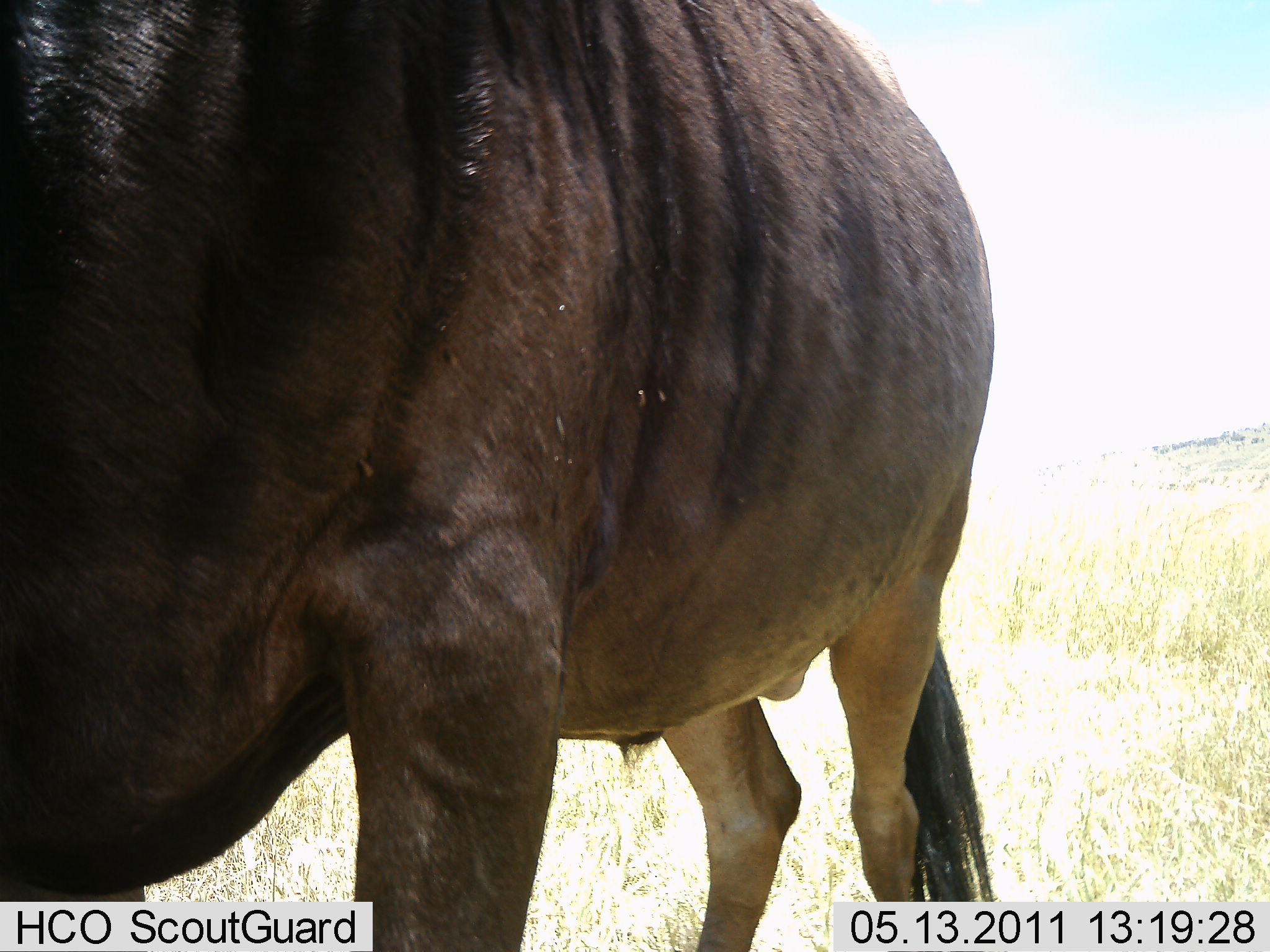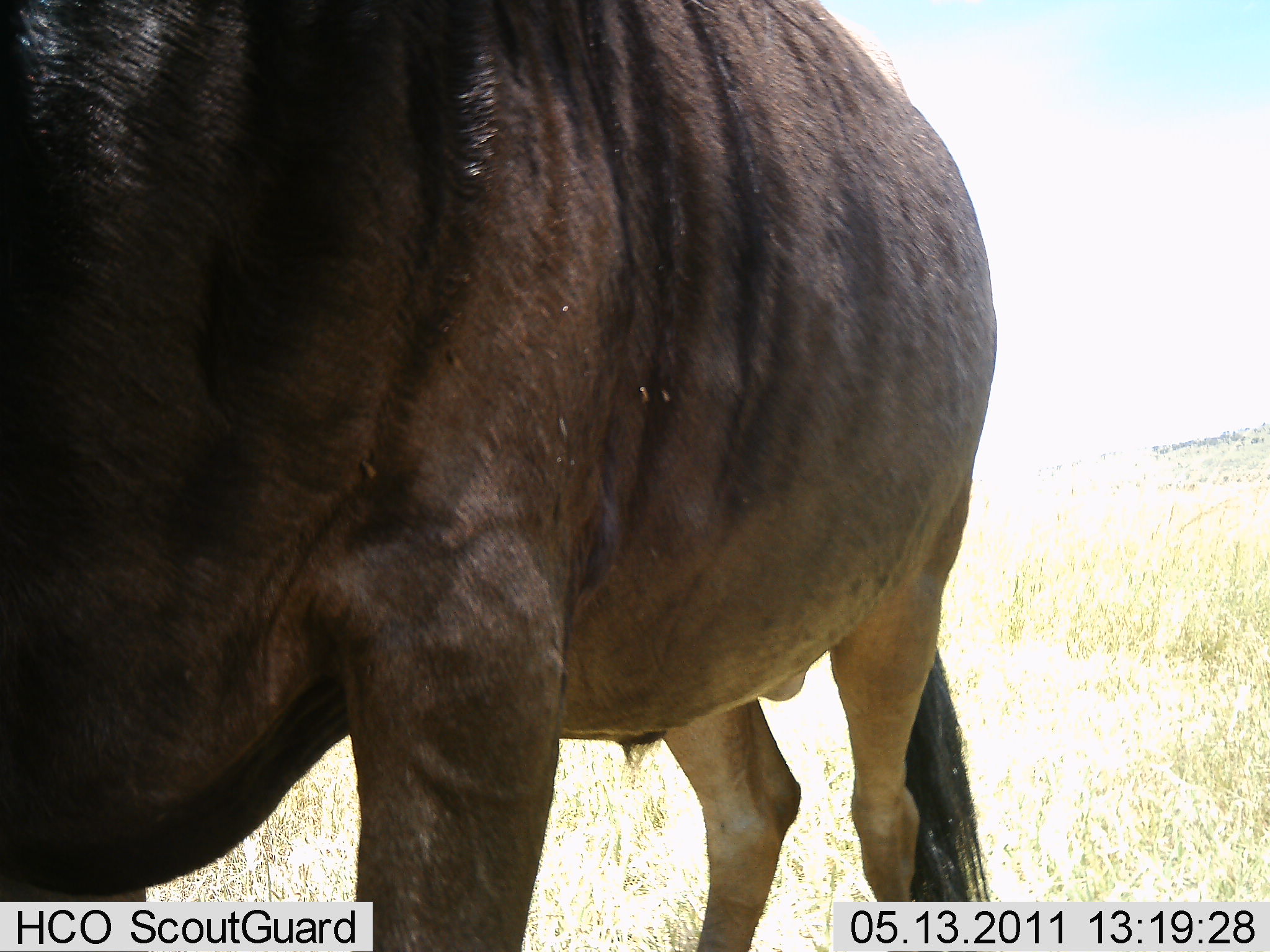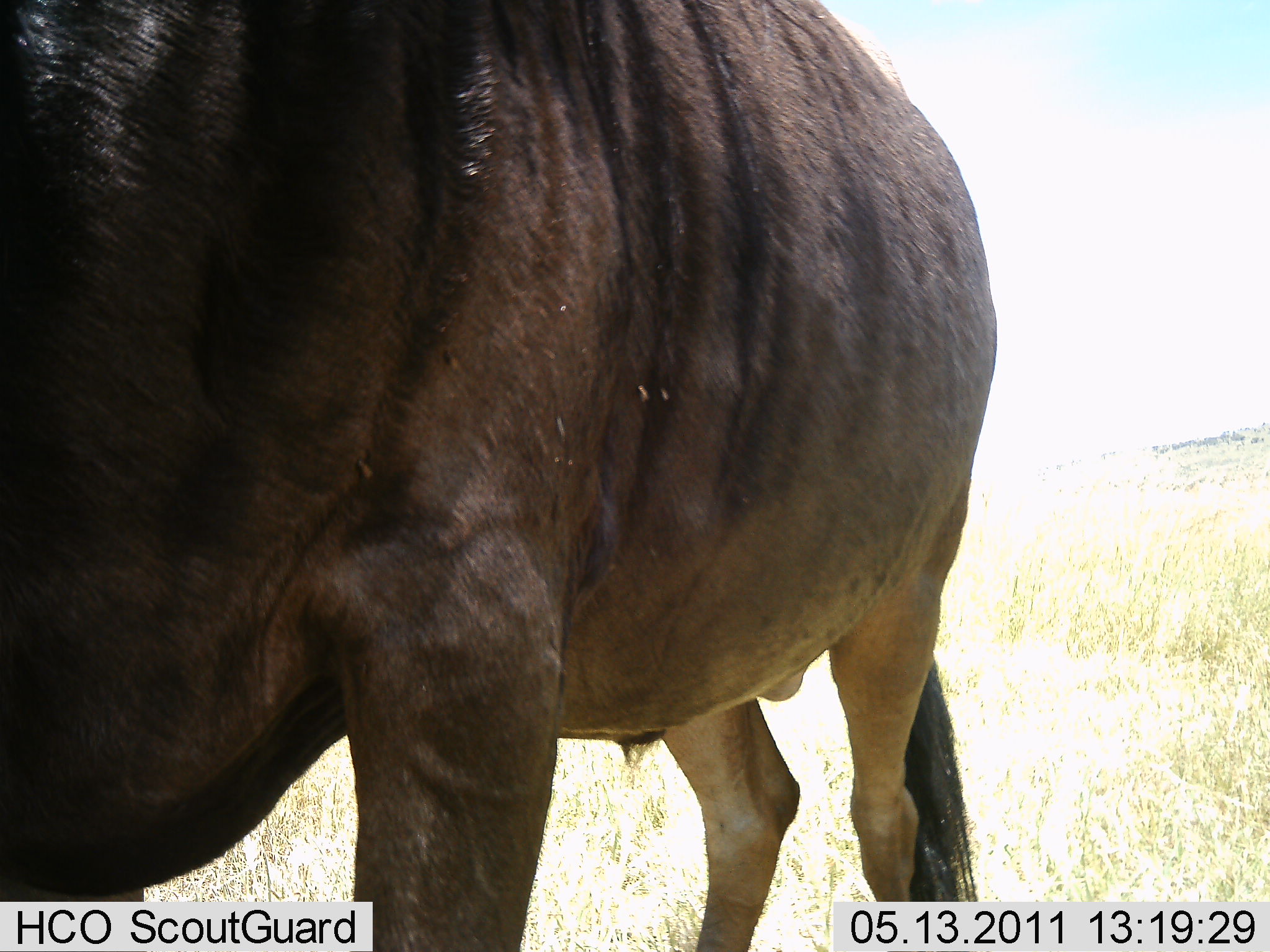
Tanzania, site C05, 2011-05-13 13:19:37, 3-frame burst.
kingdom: Animalia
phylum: Chordata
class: Mammalia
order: Artiodactyla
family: Bovidae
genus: Connochaetes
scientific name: Connochaetes taurinus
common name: blue wildebeest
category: wildebeest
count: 1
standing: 100%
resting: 0%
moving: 0%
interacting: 0%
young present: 0%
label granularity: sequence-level